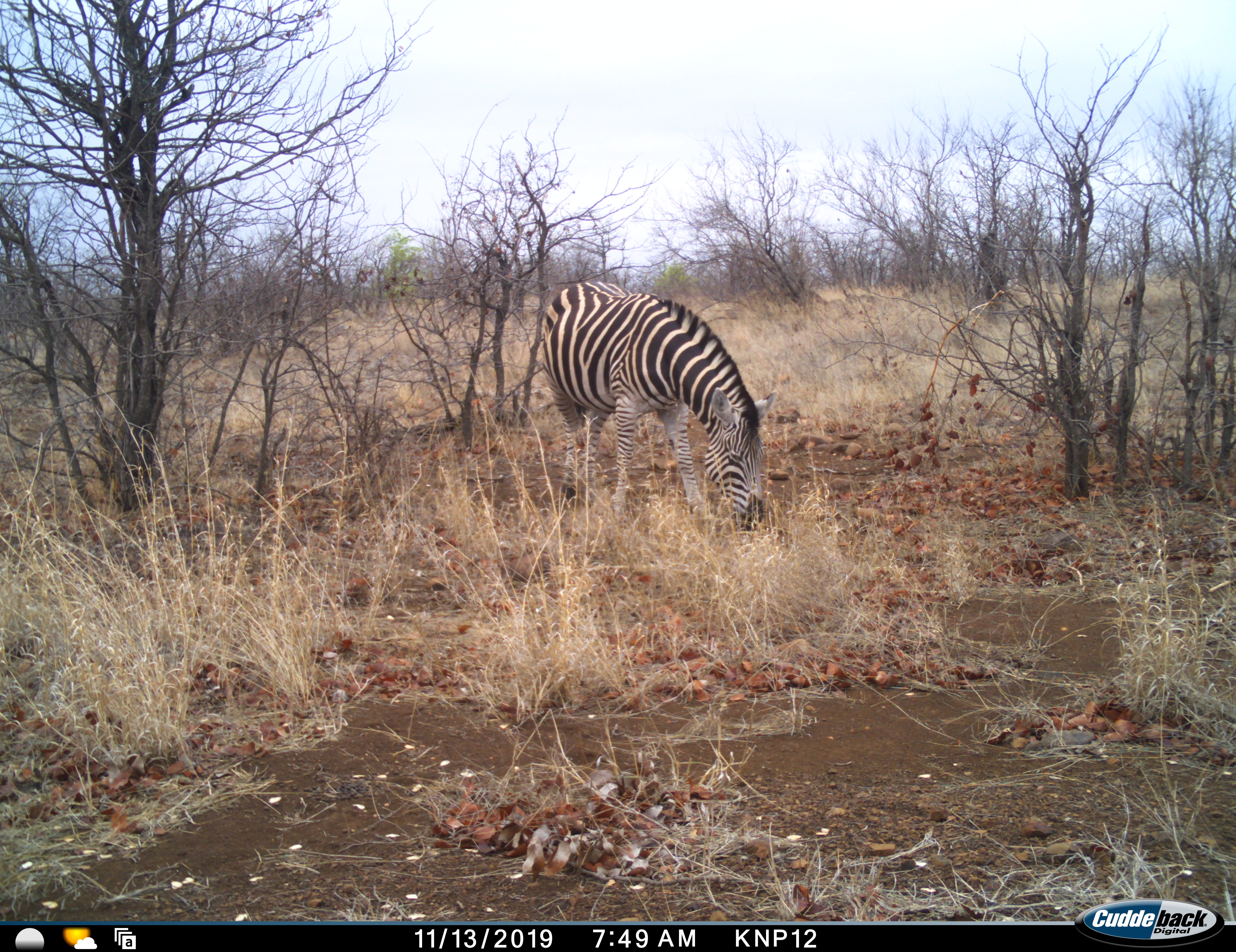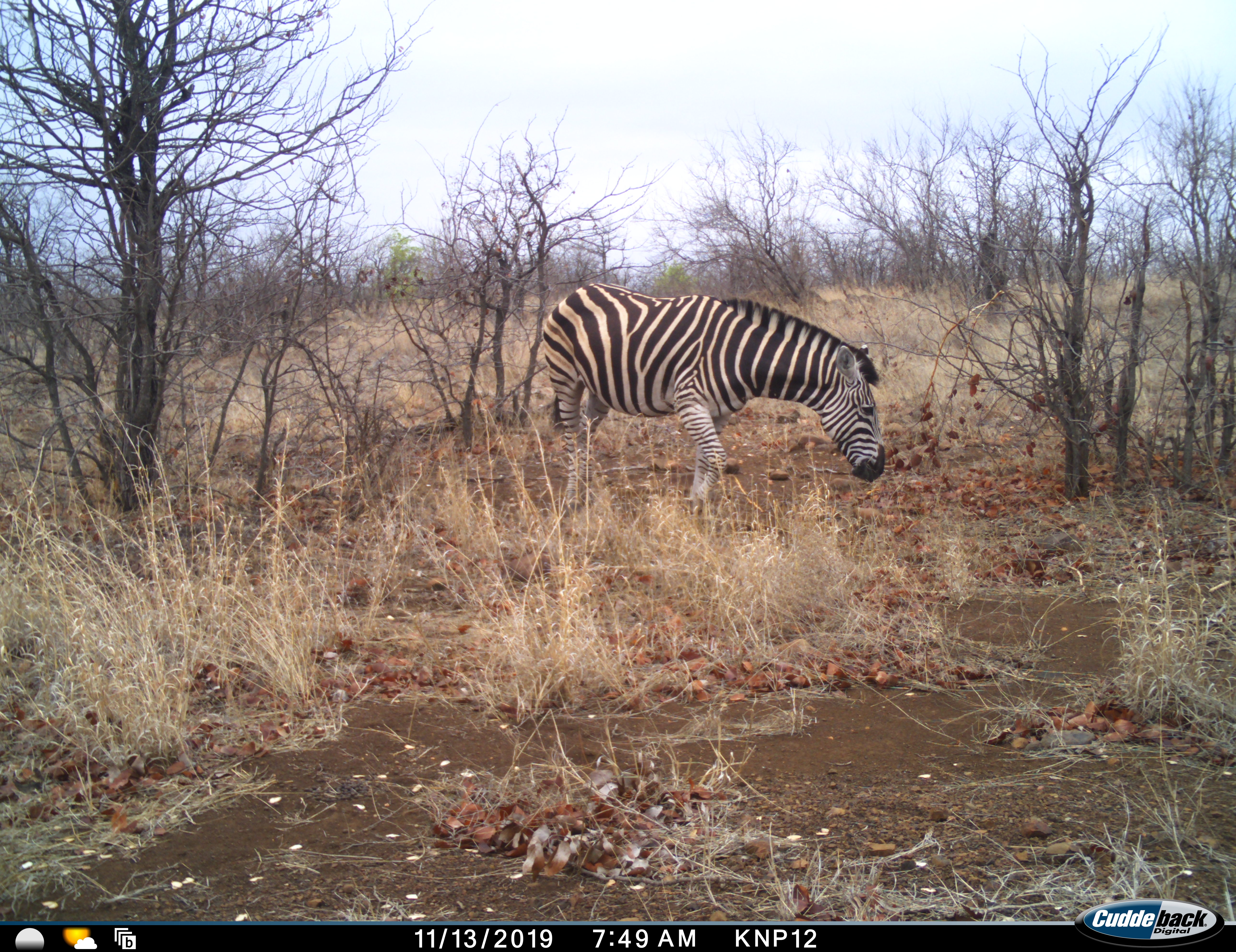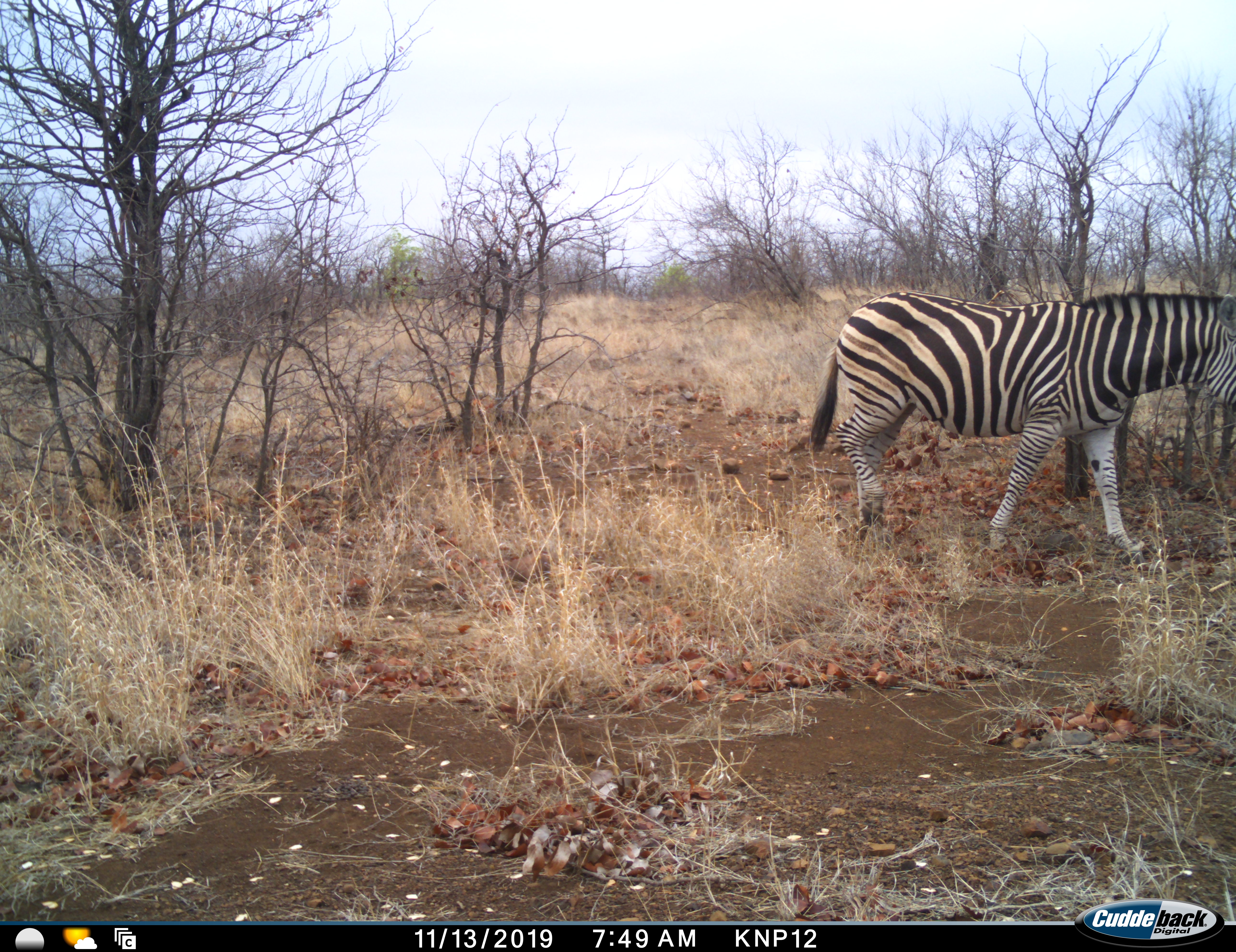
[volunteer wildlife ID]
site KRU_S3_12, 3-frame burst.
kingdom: Animalia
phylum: Chordata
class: Mammalia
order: Perissodactyla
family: Equidae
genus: Equus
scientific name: Equus quagga burchellii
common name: burchell's zebra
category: zebraburchells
Zebraburchells (burchell's zebra) (Equus quagga burchellii), count 1. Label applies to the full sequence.